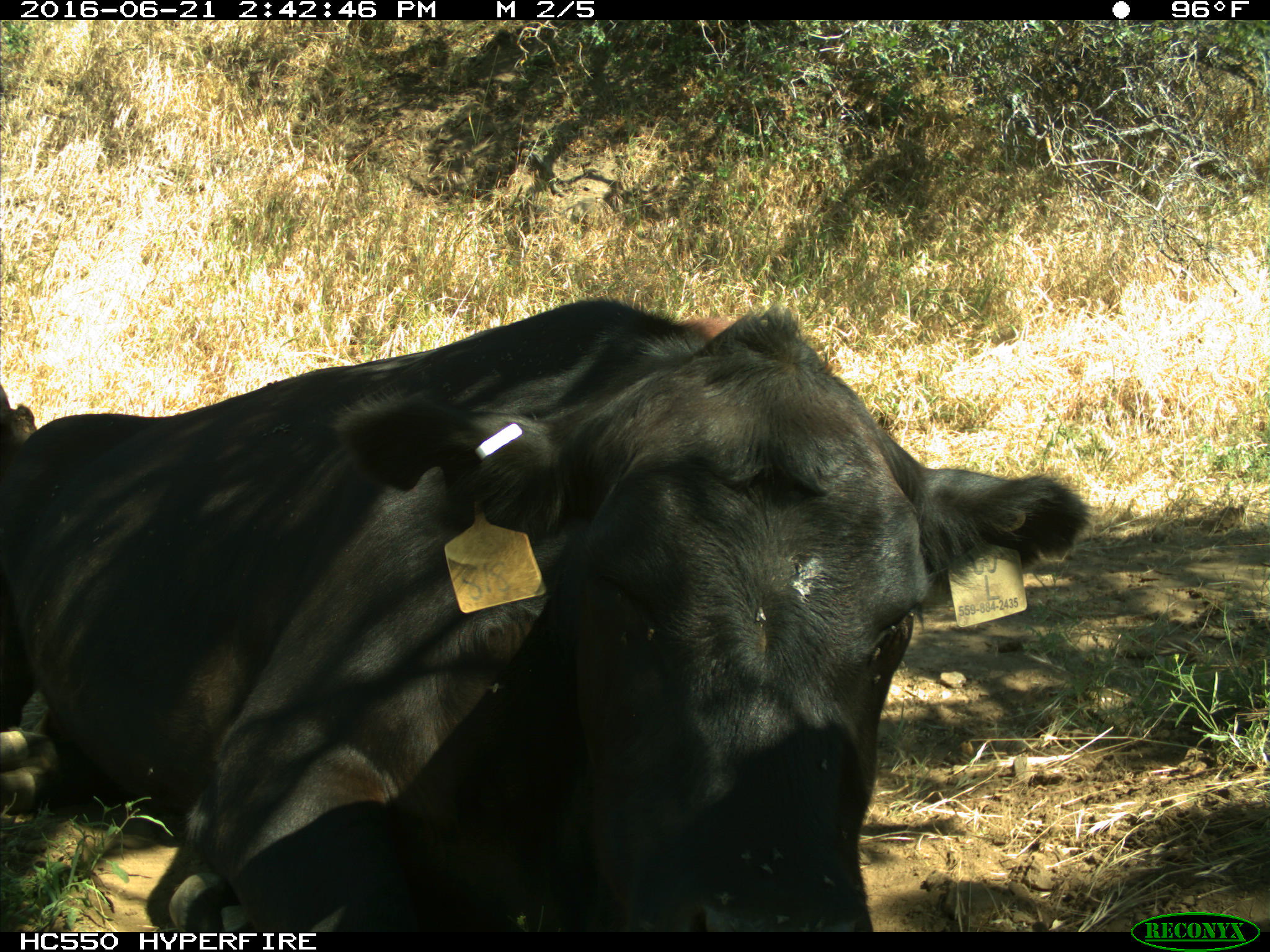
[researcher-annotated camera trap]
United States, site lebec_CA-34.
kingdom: Animalia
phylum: Chordata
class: Mammalia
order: Artiodactyla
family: Bovidae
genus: Bos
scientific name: Bos taurus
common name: domestic cow